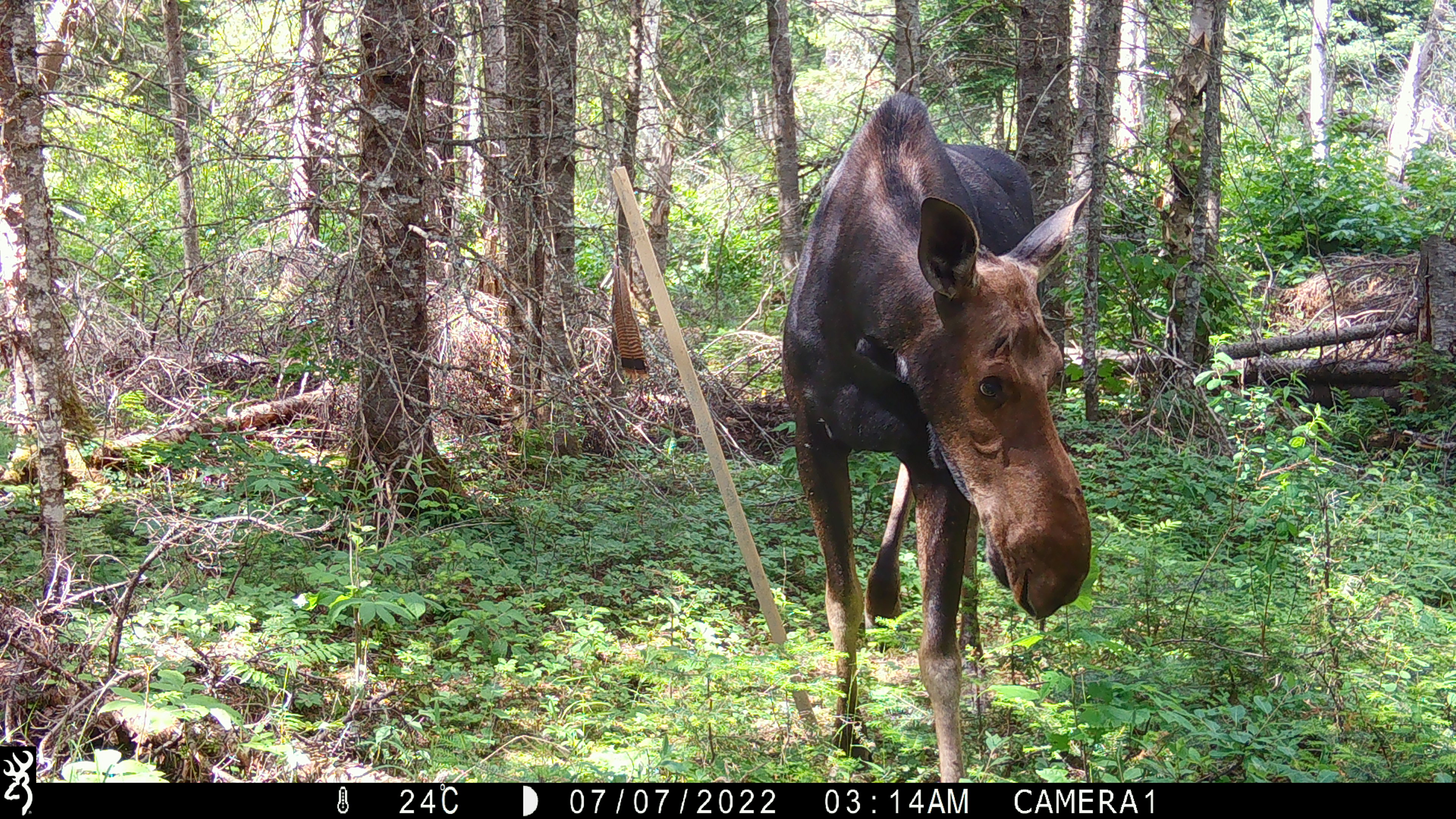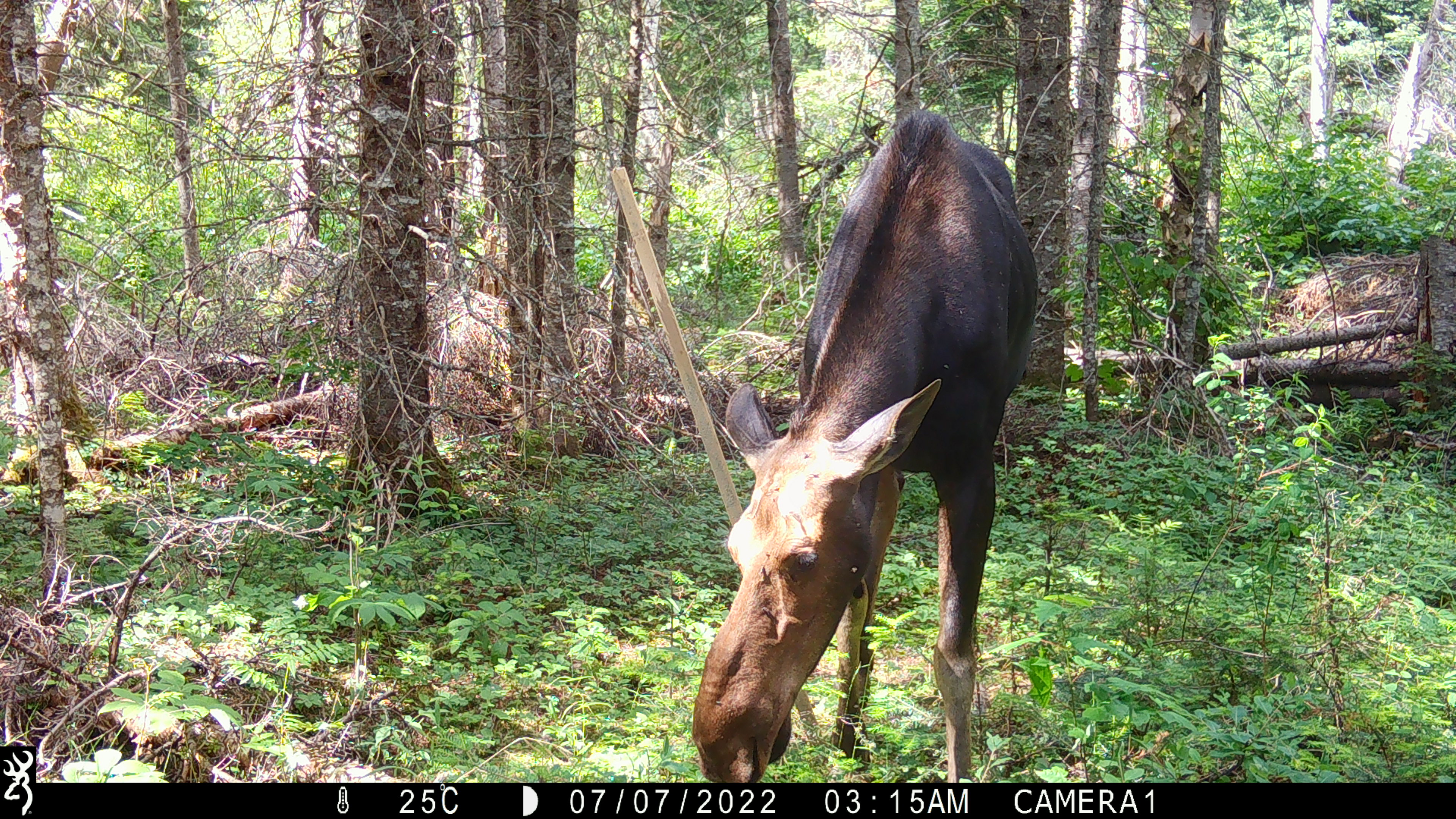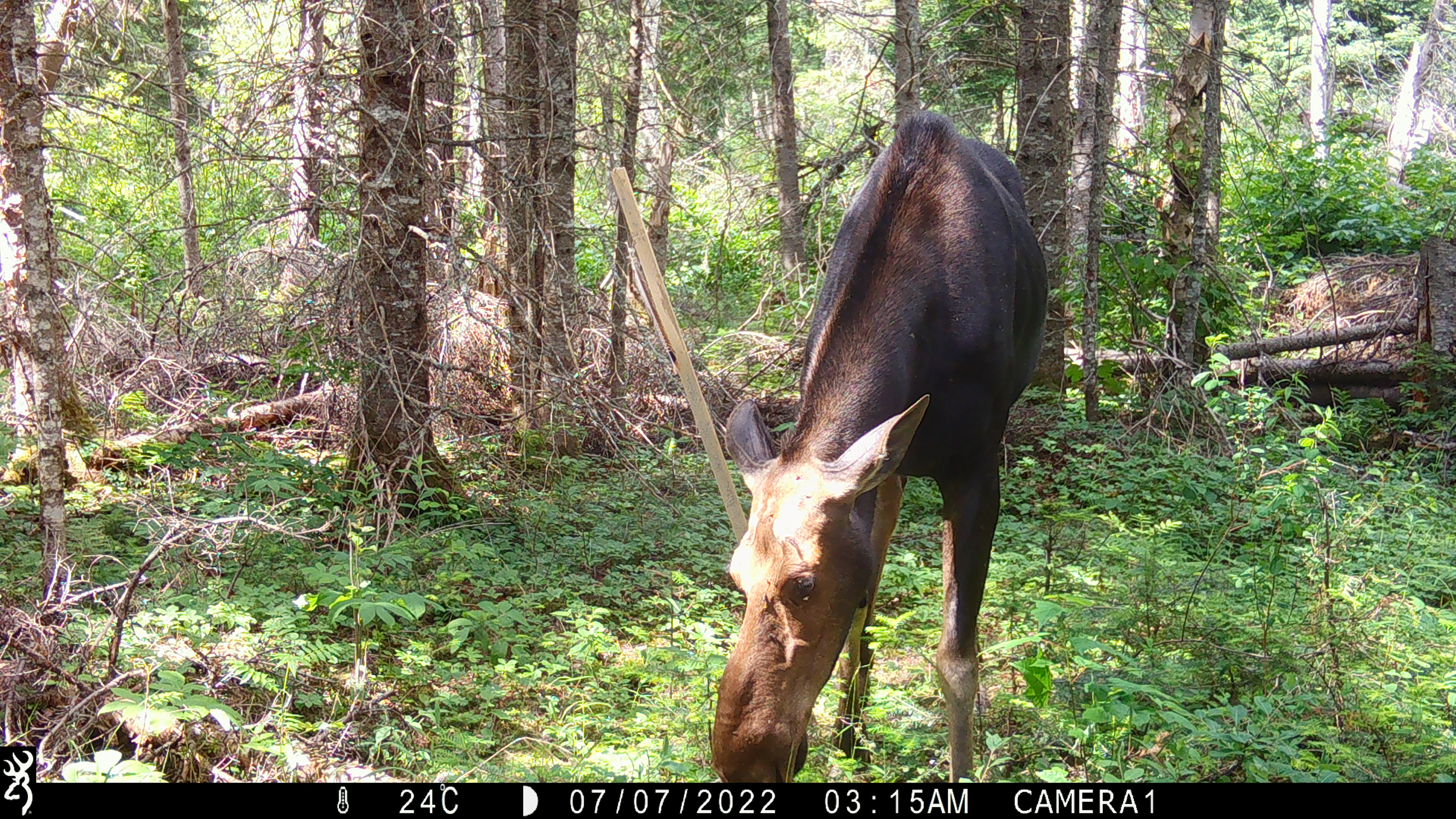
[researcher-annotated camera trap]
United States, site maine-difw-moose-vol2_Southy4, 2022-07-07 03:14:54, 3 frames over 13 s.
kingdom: Animalia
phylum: Chordata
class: Mammalia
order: Artiodactyla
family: Cervidae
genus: Alces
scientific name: Alces alces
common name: moose